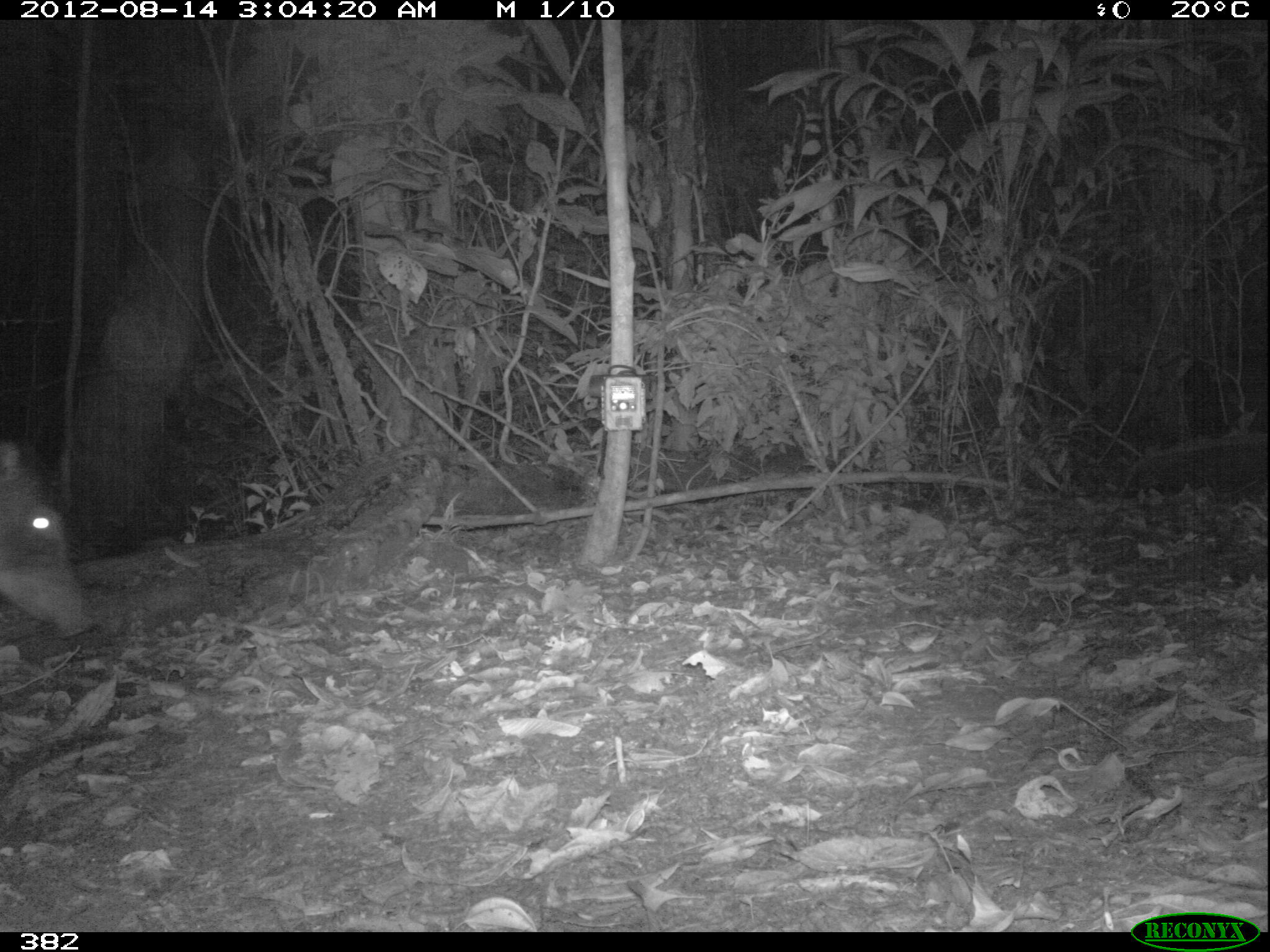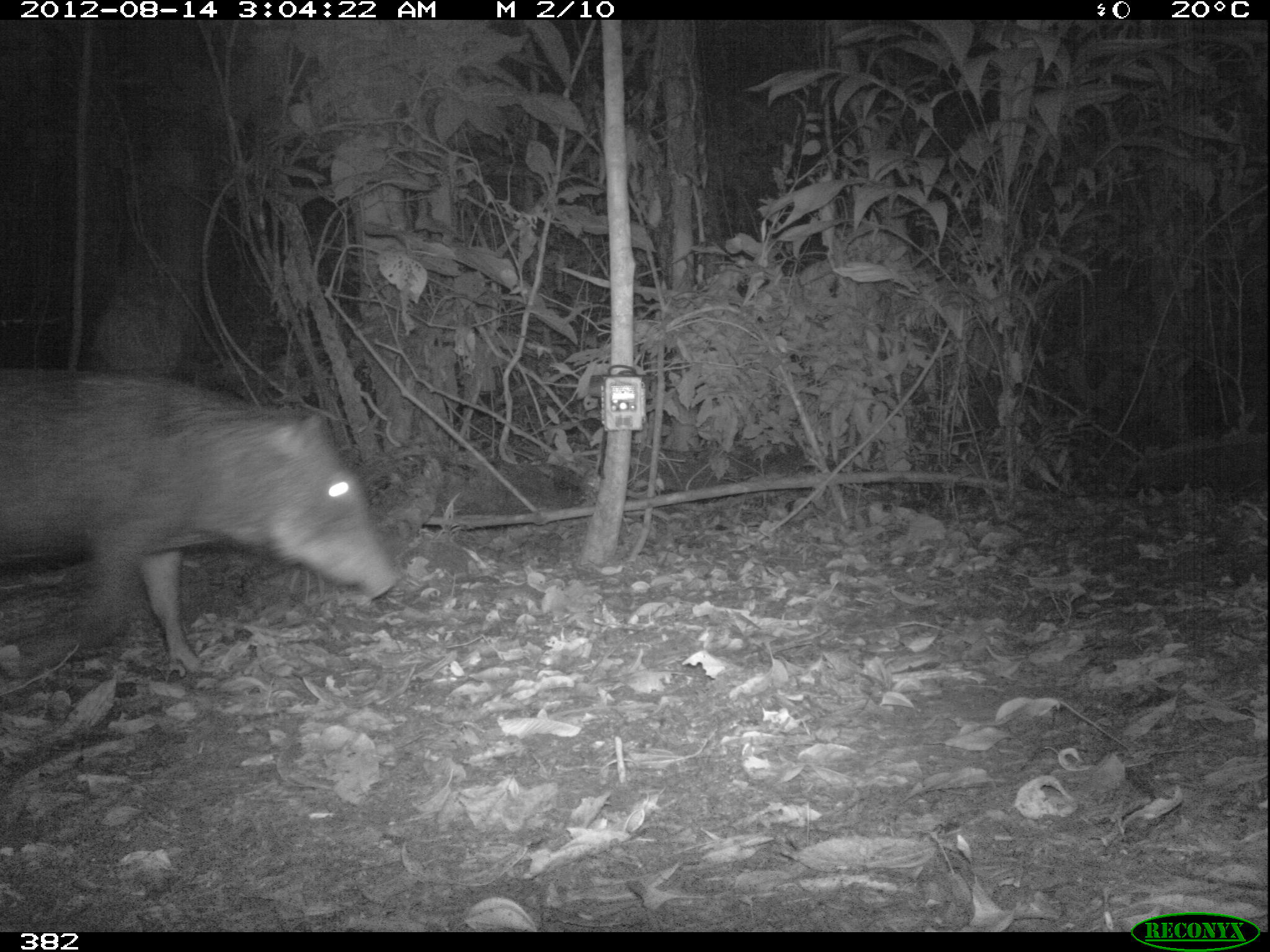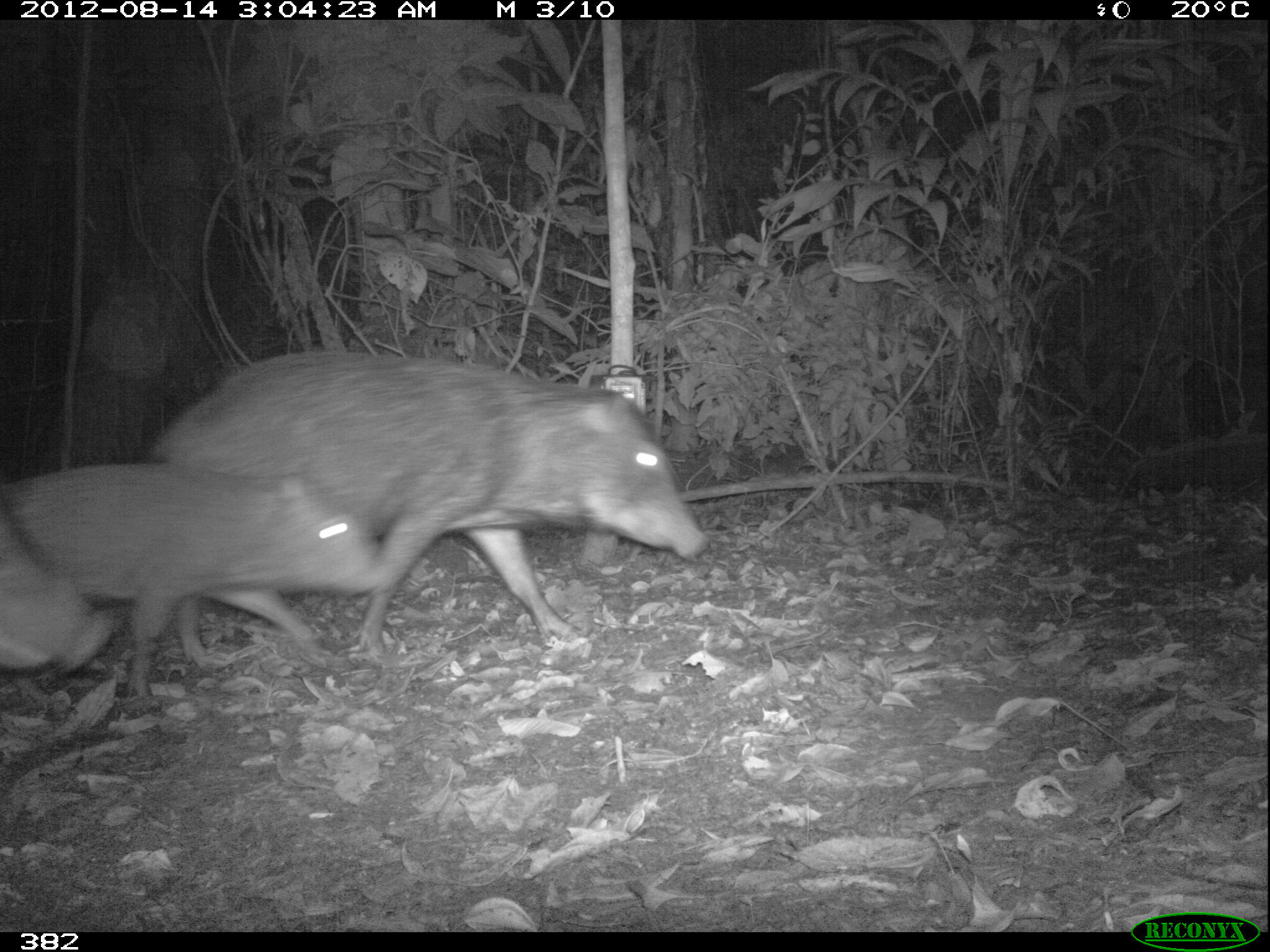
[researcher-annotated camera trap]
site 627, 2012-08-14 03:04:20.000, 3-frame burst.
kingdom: Animalia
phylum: Chordata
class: Mammalia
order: Artiodactyla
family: Tayassuidae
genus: Tayassu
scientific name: Tayassu pecari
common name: white-lipped peccary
Tayassu pecari (white-lipped peccary).